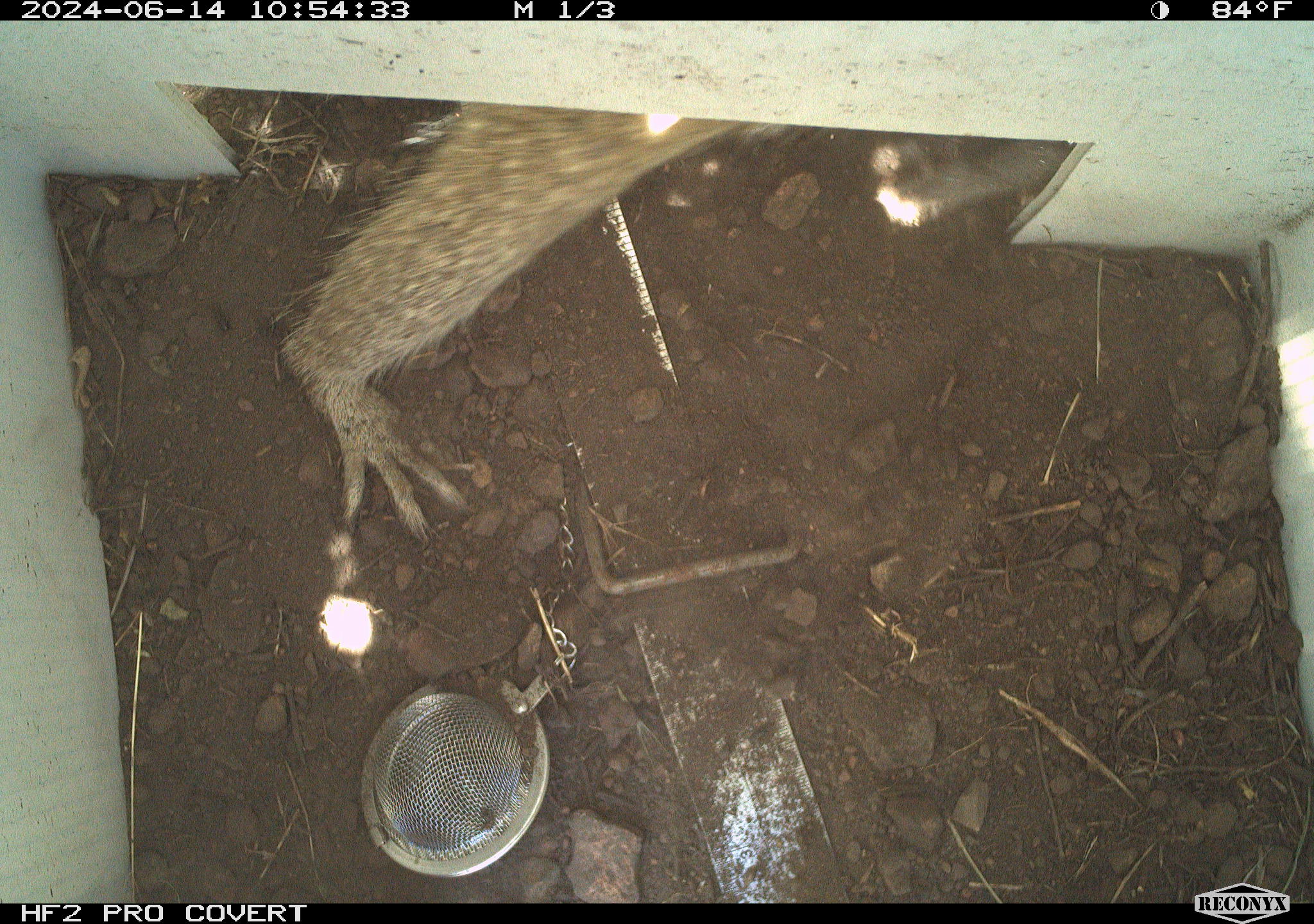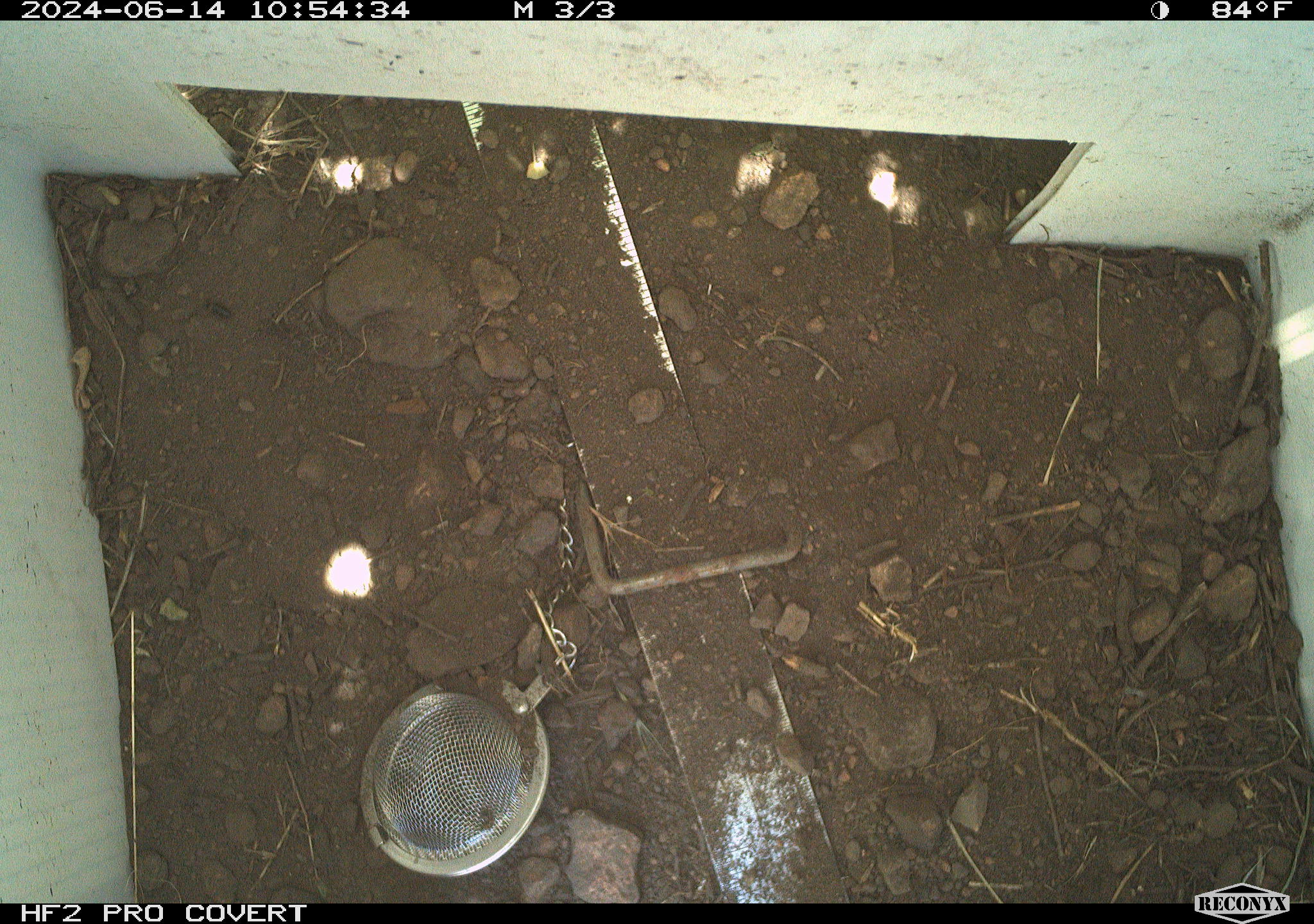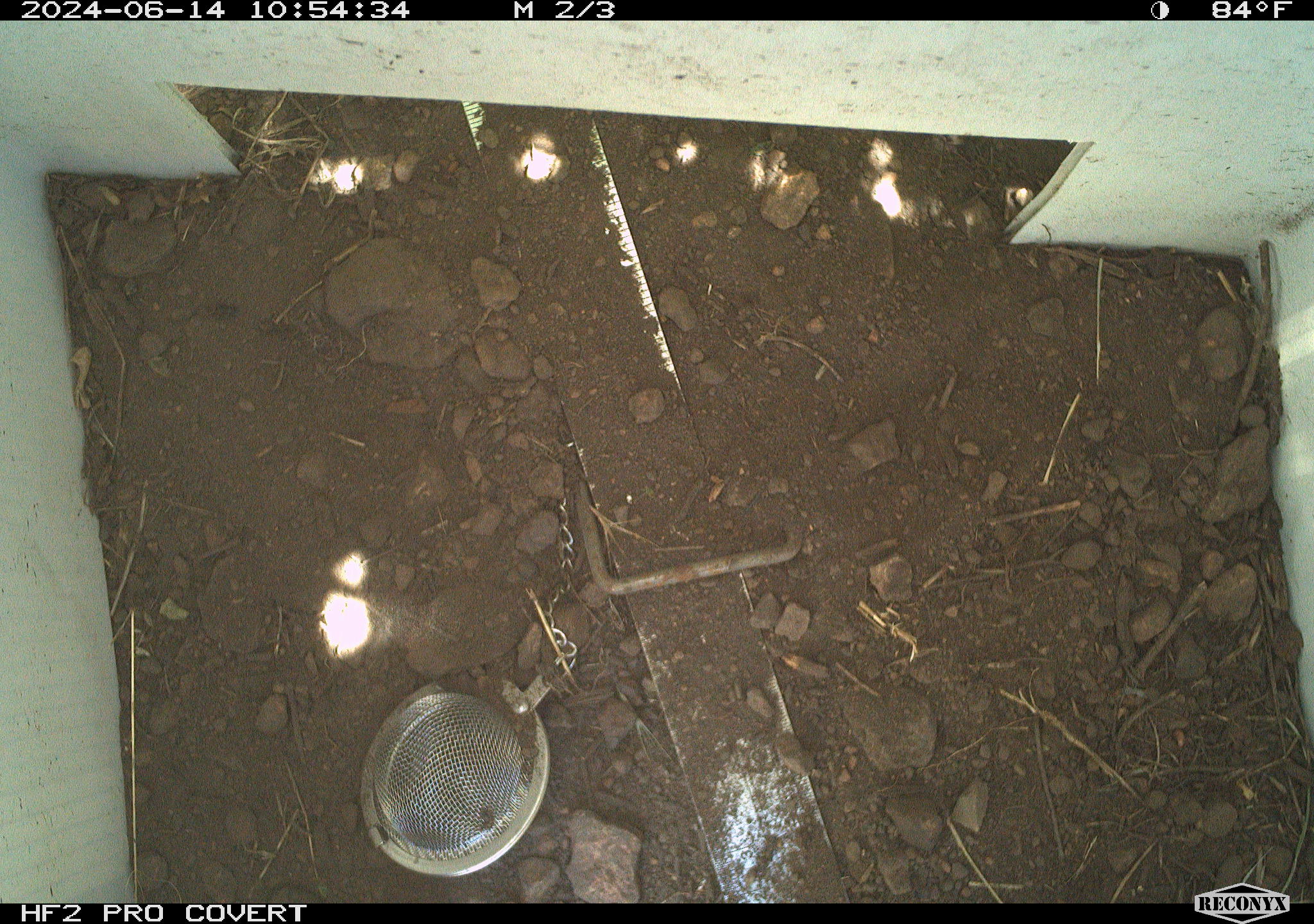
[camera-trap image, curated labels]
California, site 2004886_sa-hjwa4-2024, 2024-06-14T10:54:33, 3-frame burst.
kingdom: Animalia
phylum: Chordata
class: Mammalia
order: Rodentia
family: Sciuridae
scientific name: Sciuridae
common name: squirrels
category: sciuridae family